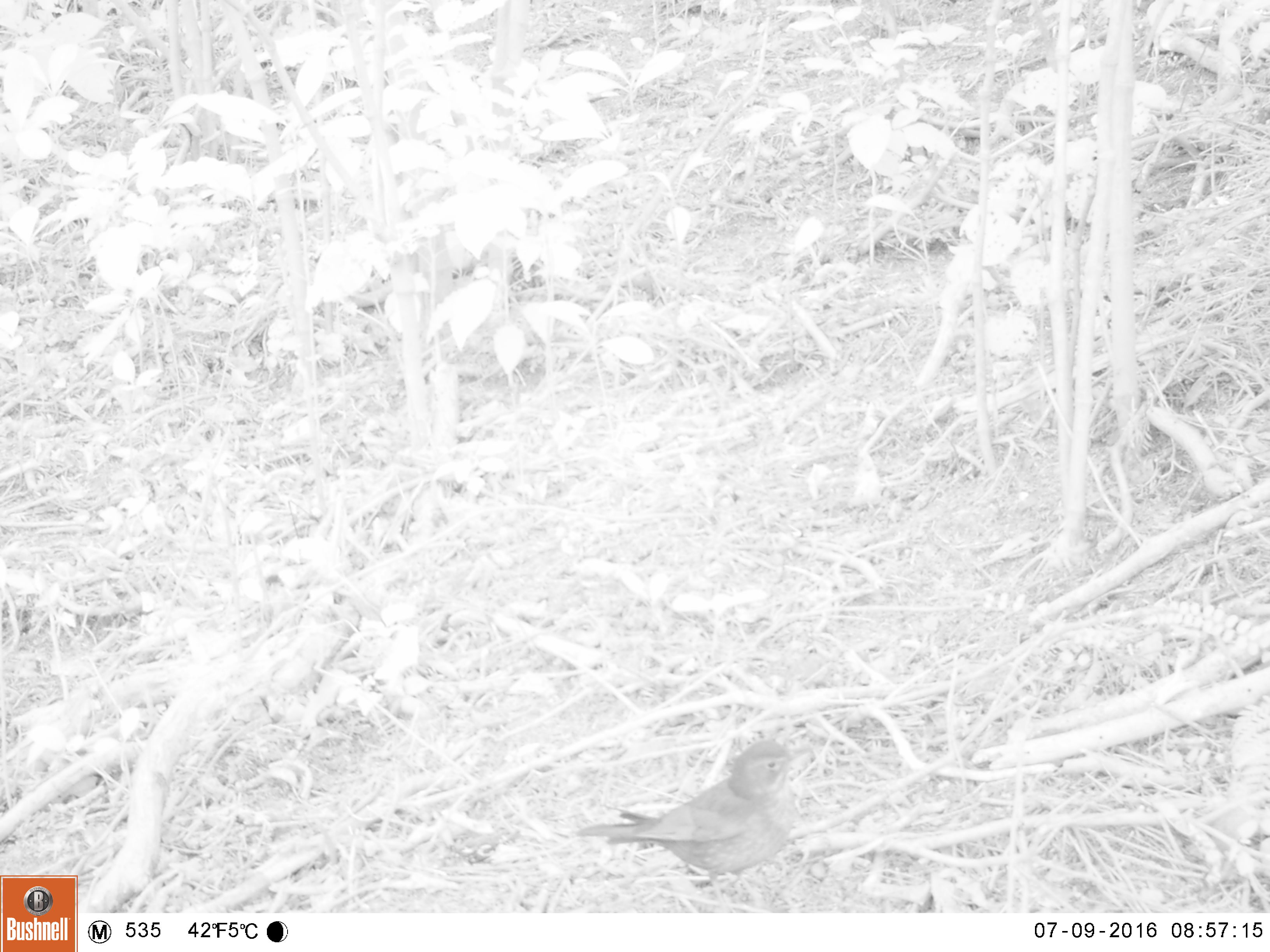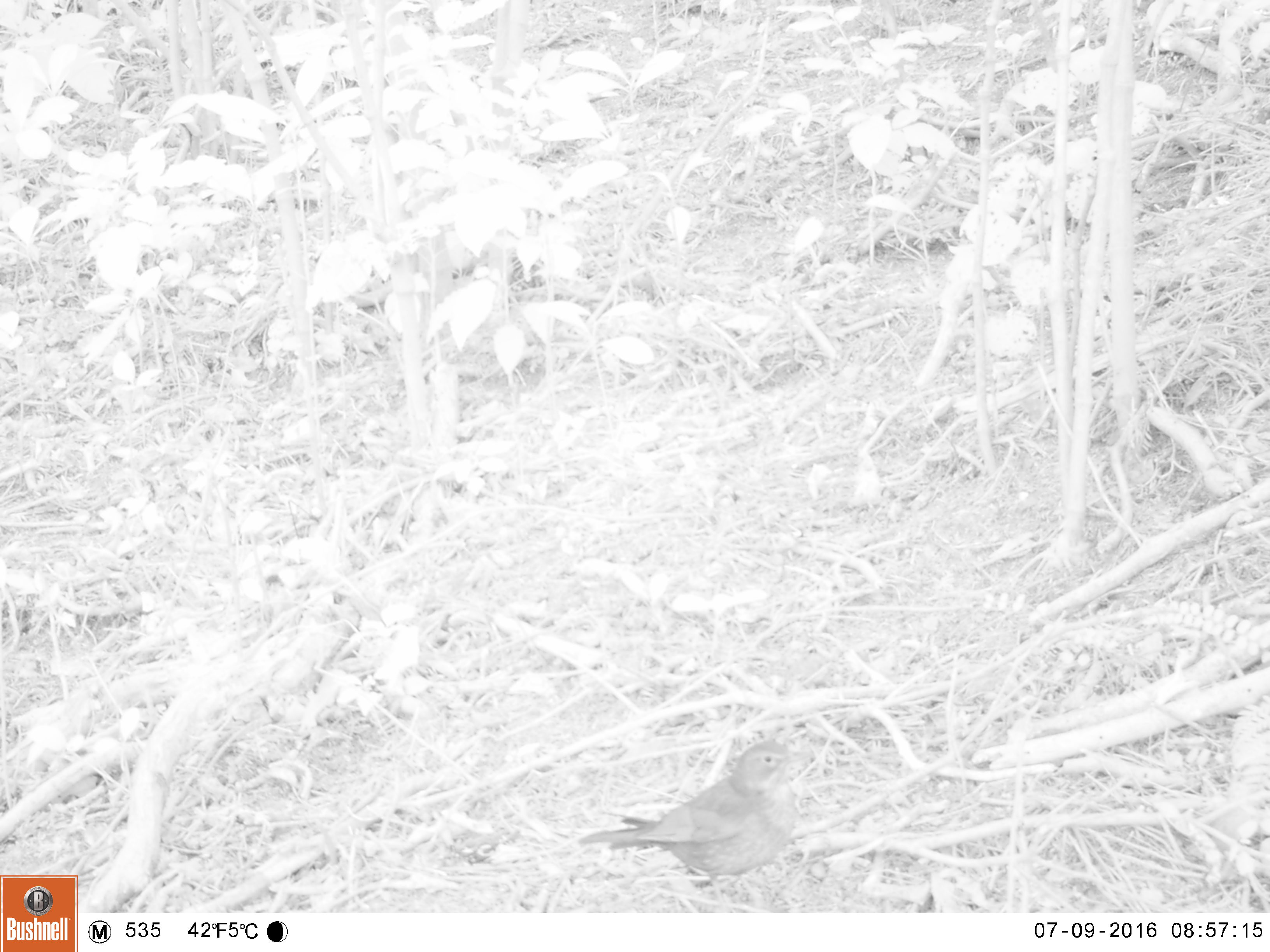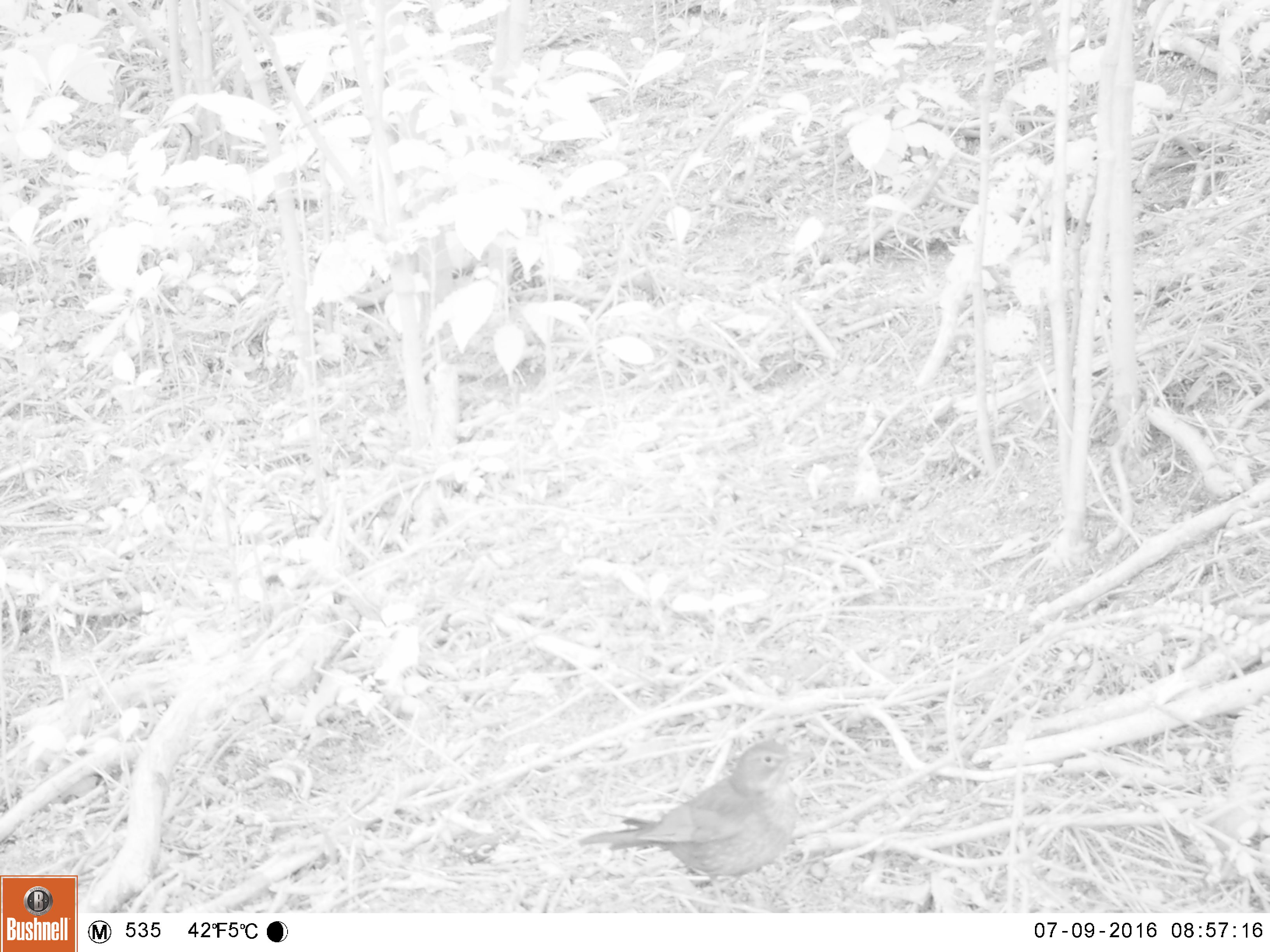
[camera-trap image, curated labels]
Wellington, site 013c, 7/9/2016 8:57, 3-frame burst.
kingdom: Animalia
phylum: Chordata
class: Aves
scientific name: Aves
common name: bird